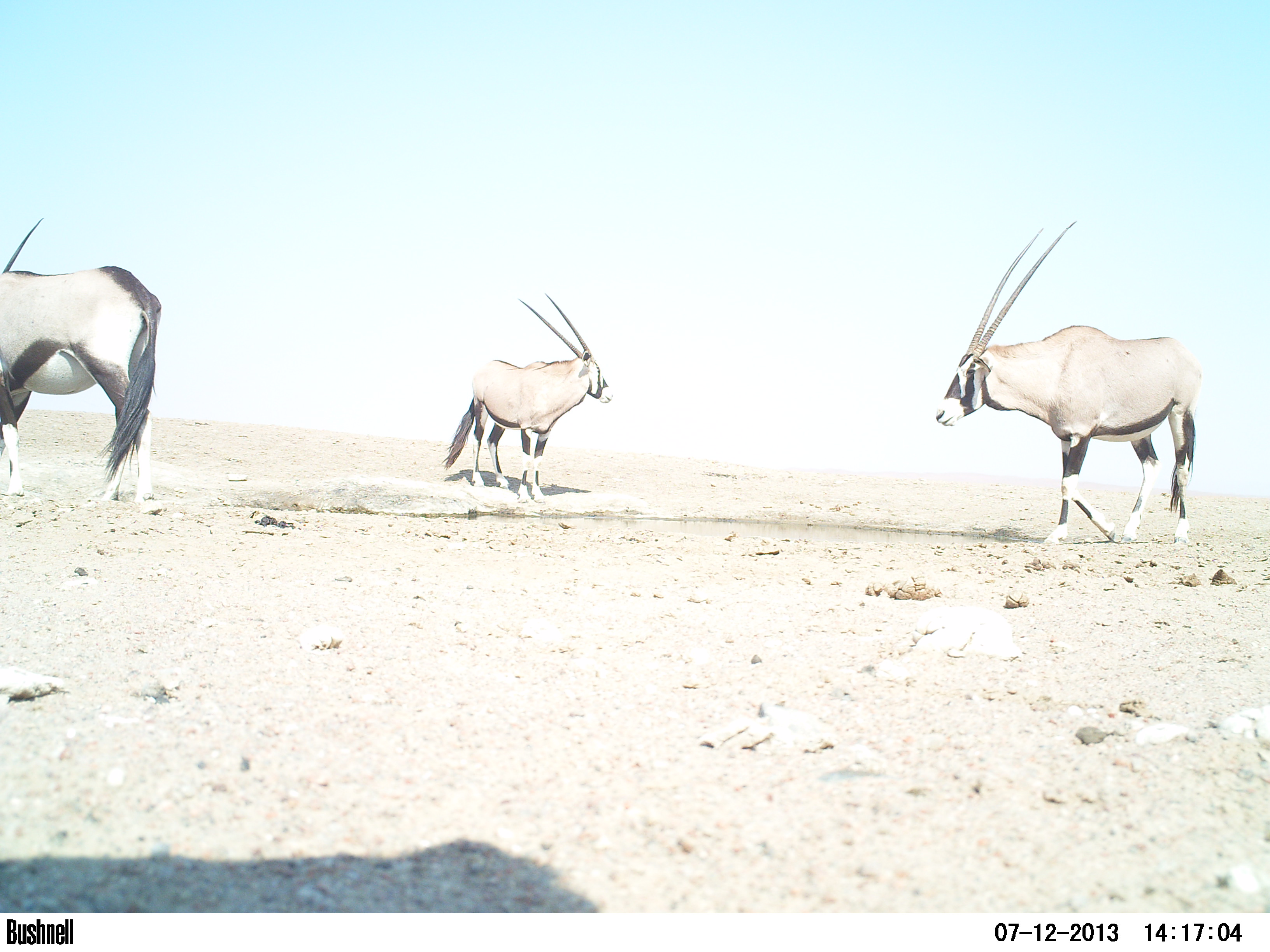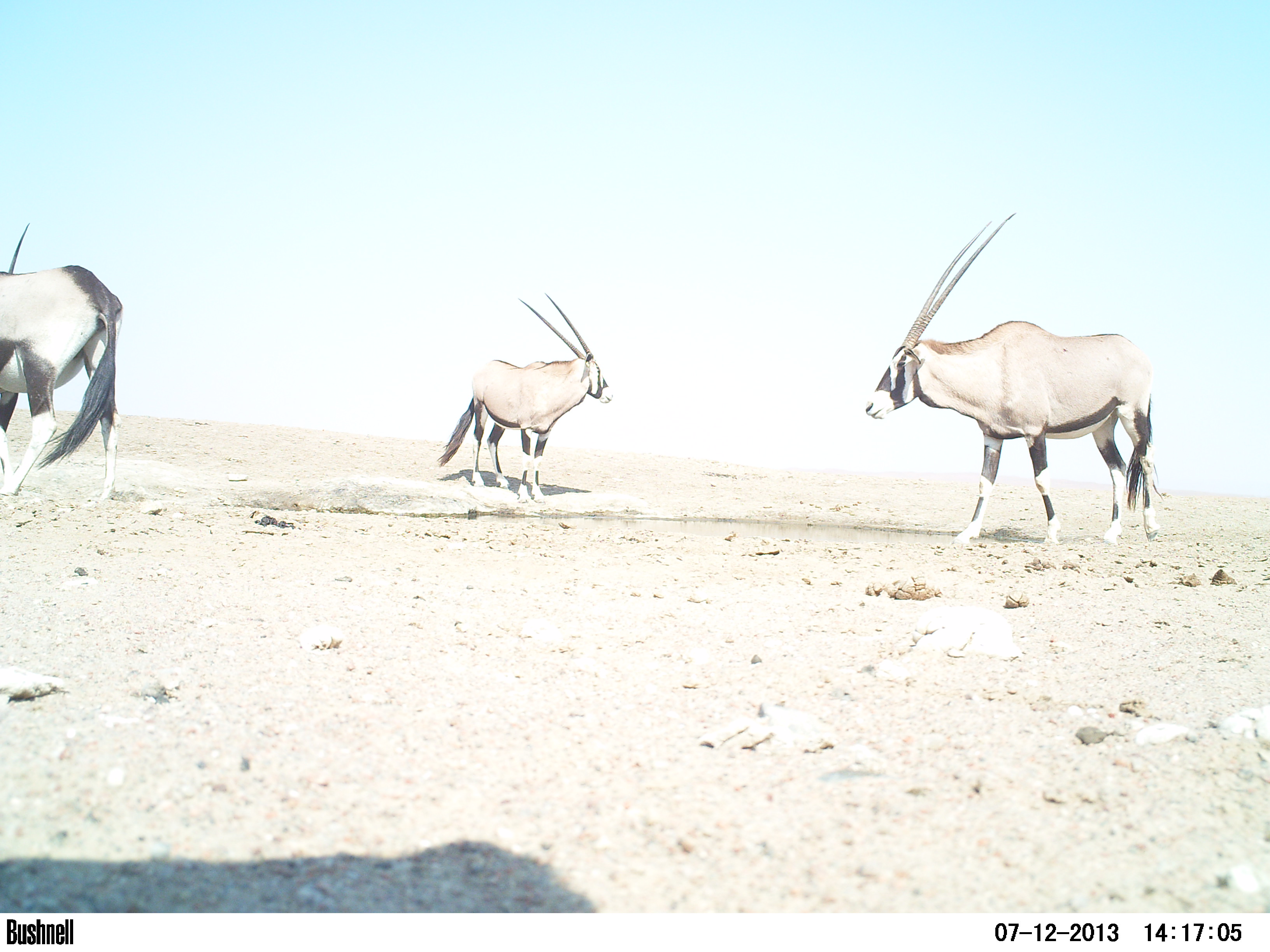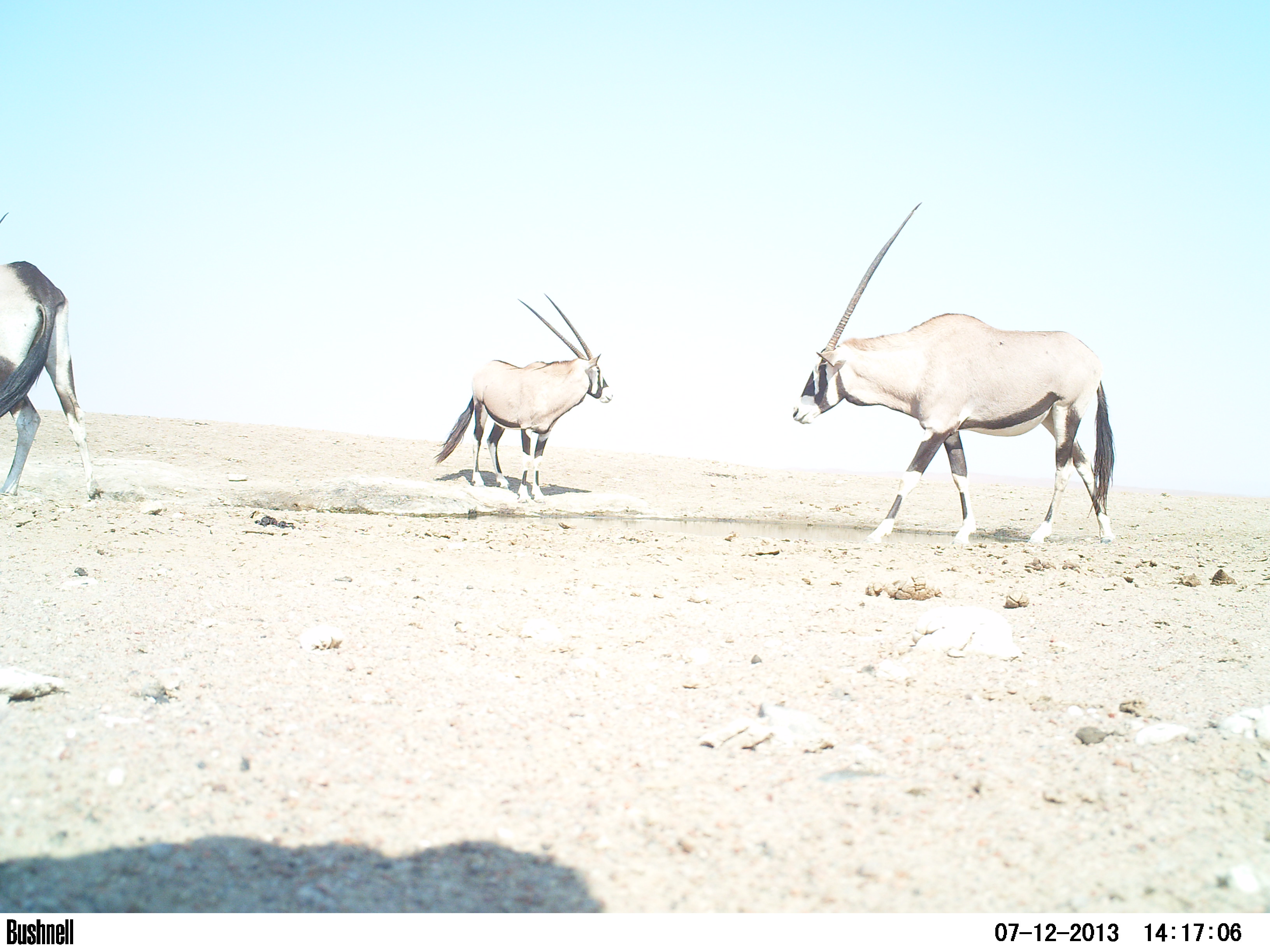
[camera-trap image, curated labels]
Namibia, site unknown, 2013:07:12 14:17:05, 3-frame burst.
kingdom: Animalia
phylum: Chordata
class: Mammalia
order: Artiodactyla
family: Bovidae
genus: Oryx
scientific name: Oryx gazella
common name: gemsbok